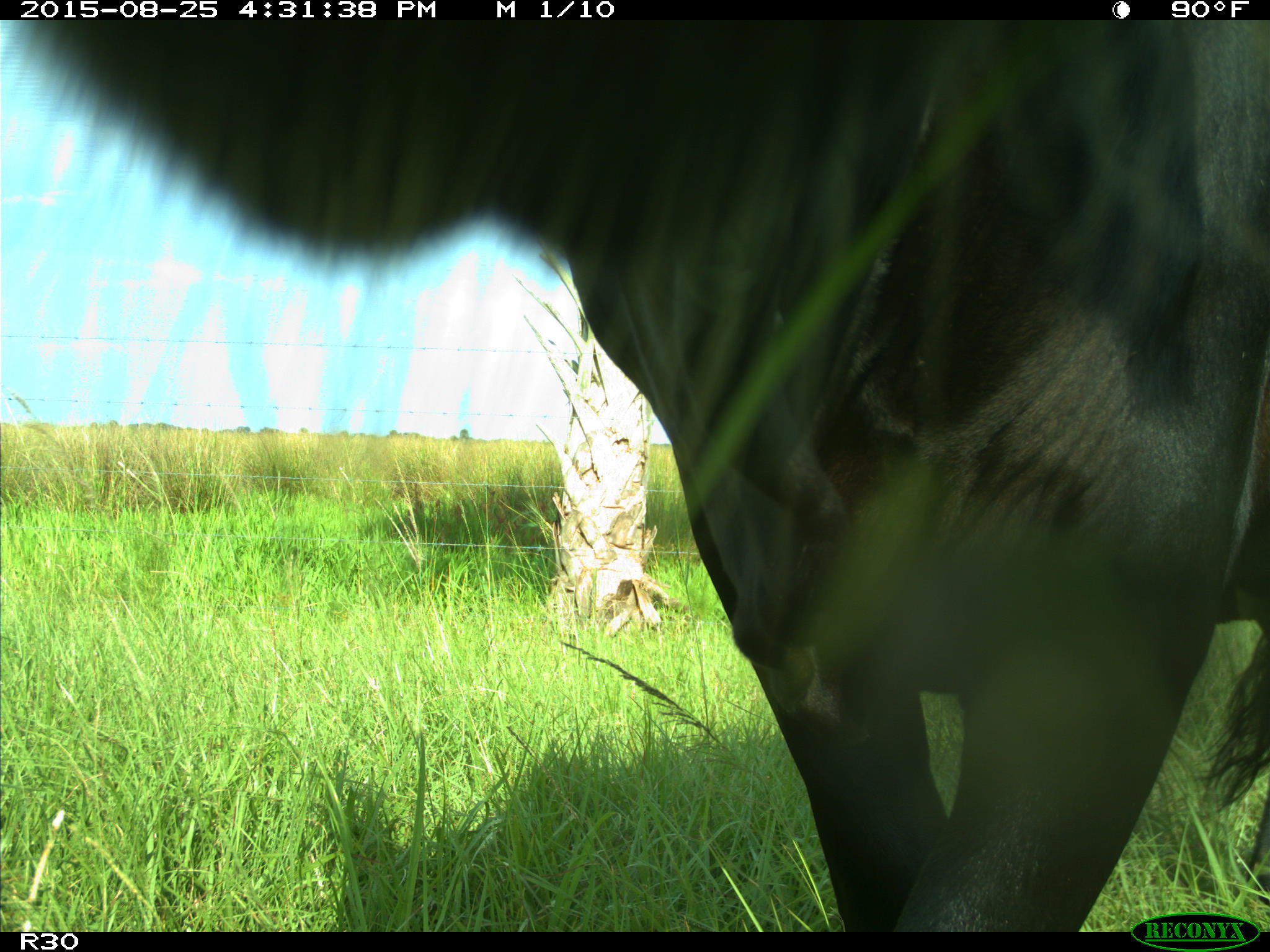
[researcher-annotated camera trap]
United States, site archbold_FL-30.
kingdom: Animalia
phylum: Chordata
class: Mammalia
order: Artiodactyla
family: Bovidae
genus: Bos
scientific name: Bos taurus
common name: domestic cow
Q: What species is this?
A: Bos taurus (domestic cow).